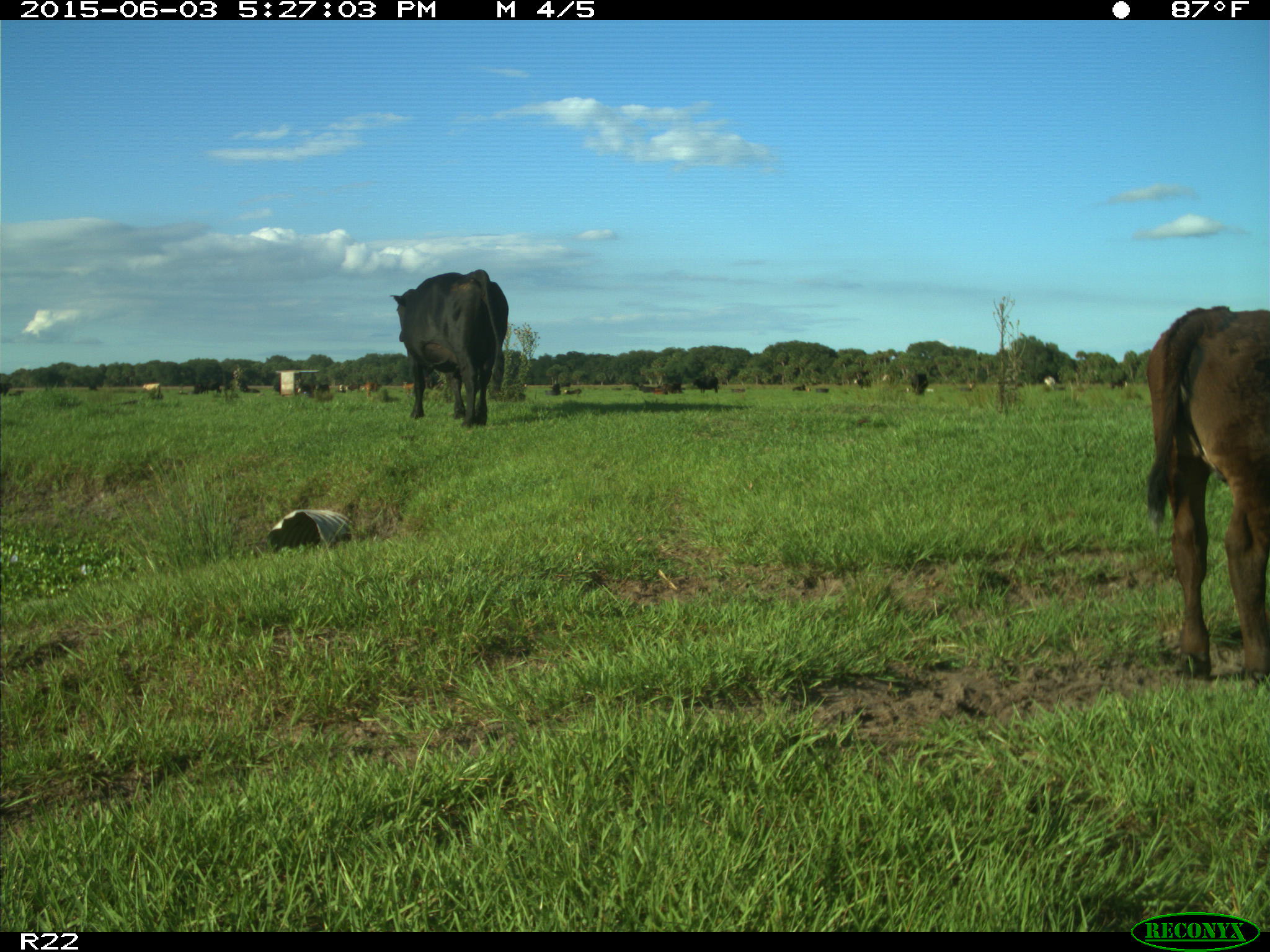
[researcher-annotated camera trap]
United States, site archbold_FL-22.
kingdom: Animalia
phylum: Chordata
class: Mammalia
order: Artiodactyla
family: Bovidae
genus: Bos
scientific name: Bos taurus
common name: domestic cow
Bos taurus (domestic cow).